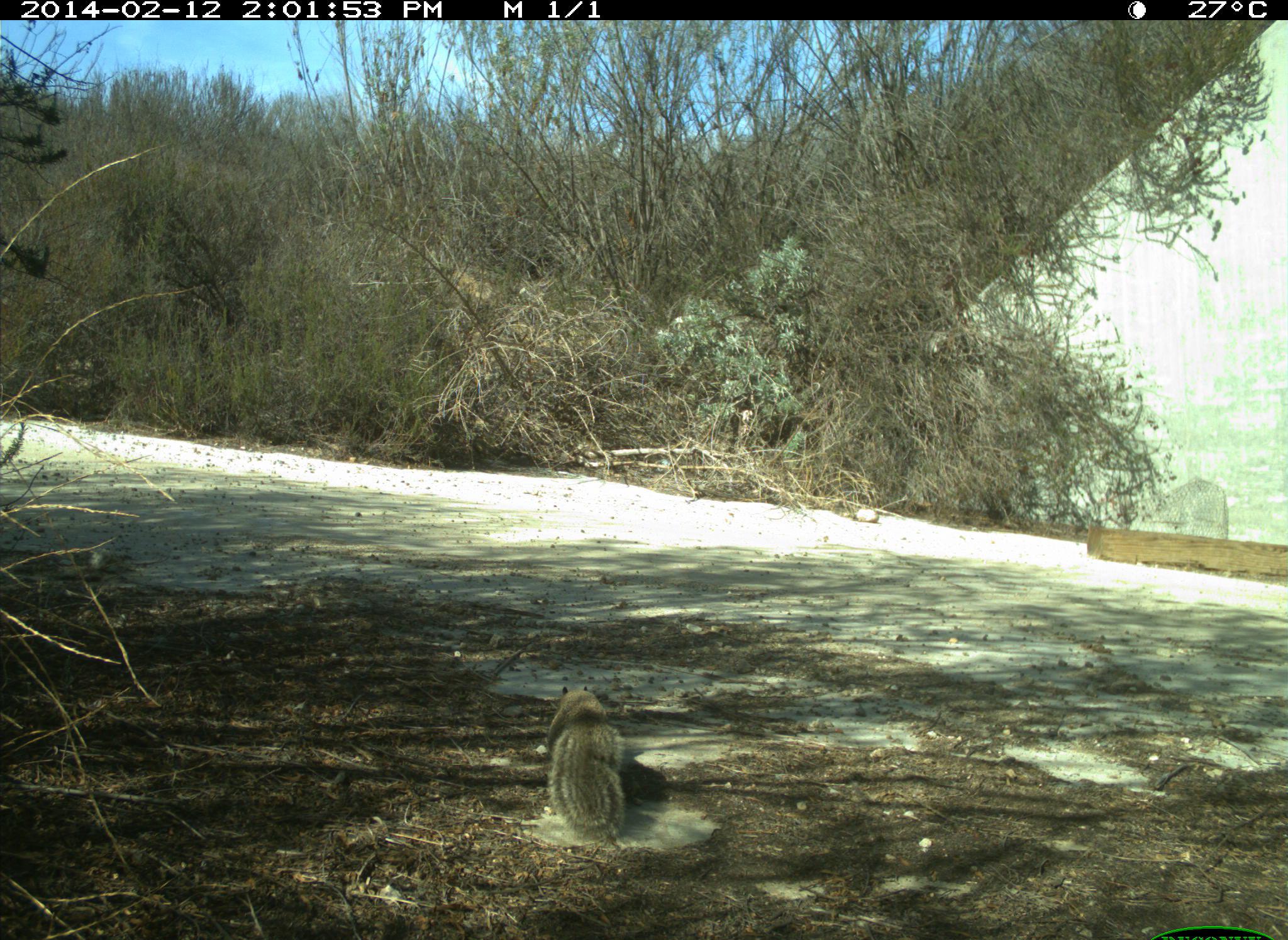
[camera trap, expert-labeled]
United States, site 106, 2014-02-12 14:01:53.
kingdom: Animalia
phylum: Chordata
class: Mammalia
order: Rodentia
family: Sciuridae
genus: Sciurus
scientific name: Sciurus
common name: squirrel